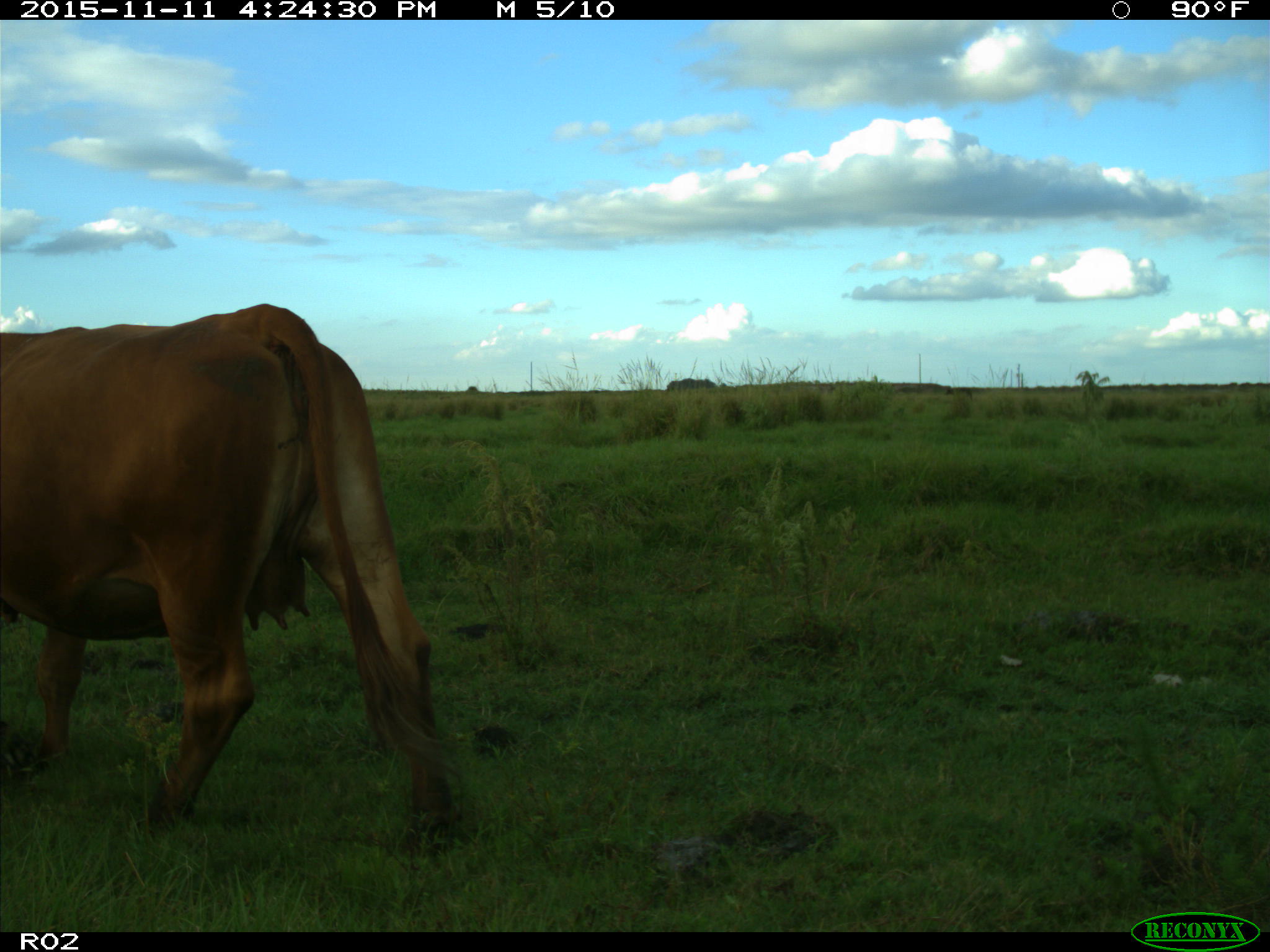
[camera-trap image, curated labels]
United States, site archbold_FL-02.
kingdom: Animalia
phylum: Chordata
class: Mammalia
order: Artiodactyla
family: Bovidae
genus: Bos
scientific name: Bos taurus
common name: domestic cow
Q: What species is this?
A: Bos taurus (domestic cow).